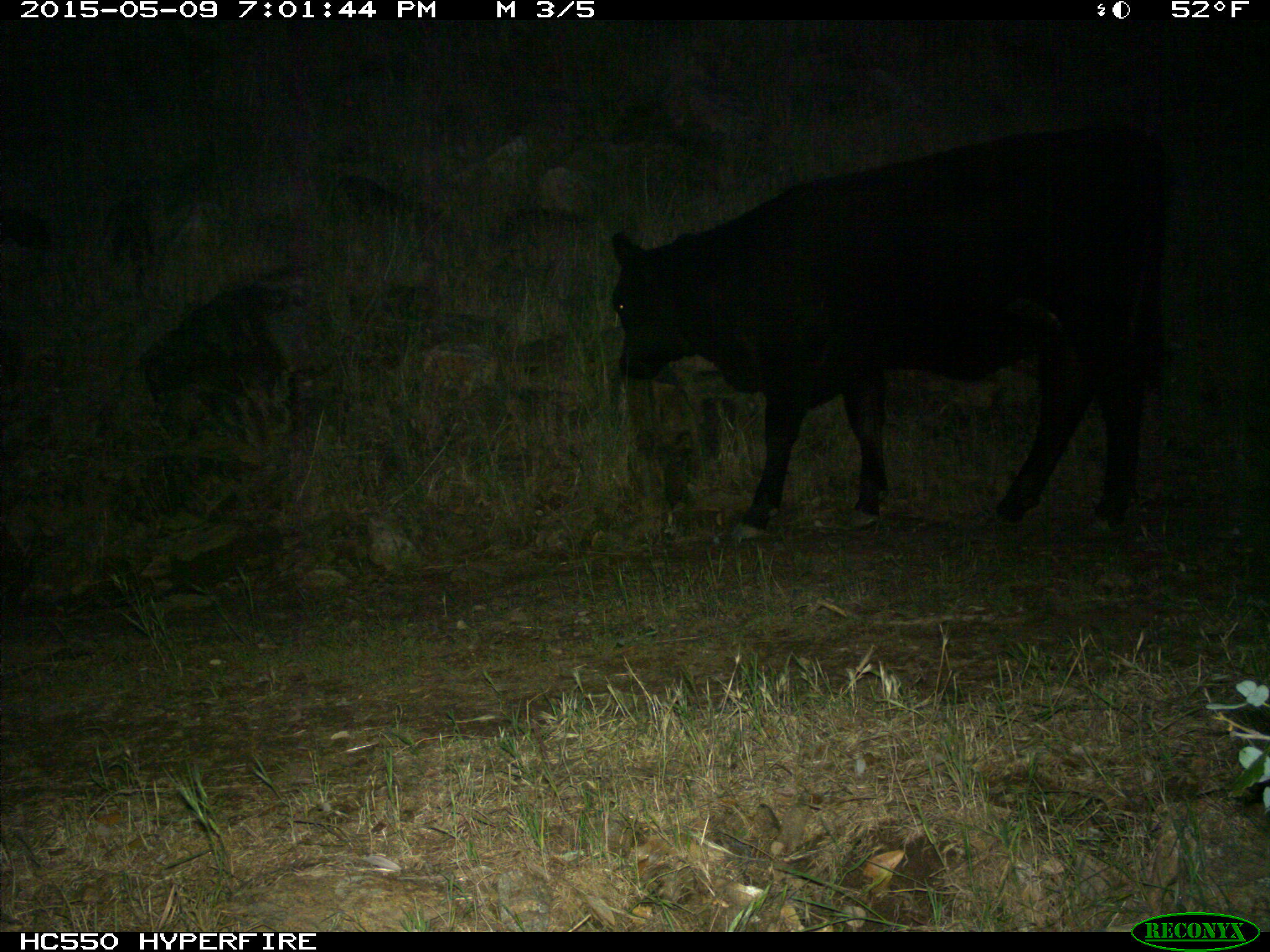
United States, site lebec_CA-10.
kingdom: Animalia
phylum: Chordata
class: Mammalia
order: Artiodactyla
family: Bovidae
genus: Bos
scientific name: Bos taurus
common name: domestic cow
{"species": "Bos taurus (domestic cow)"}